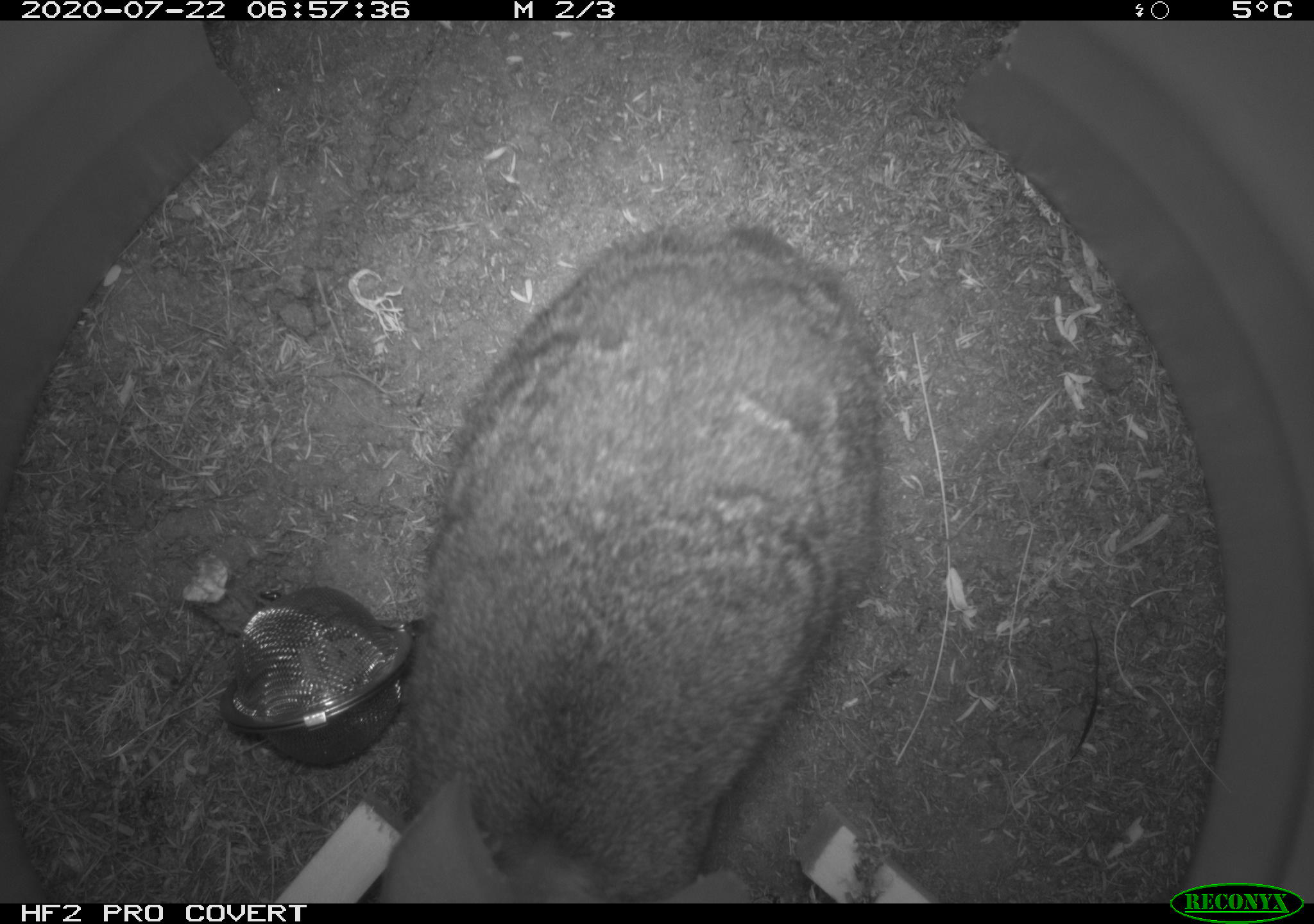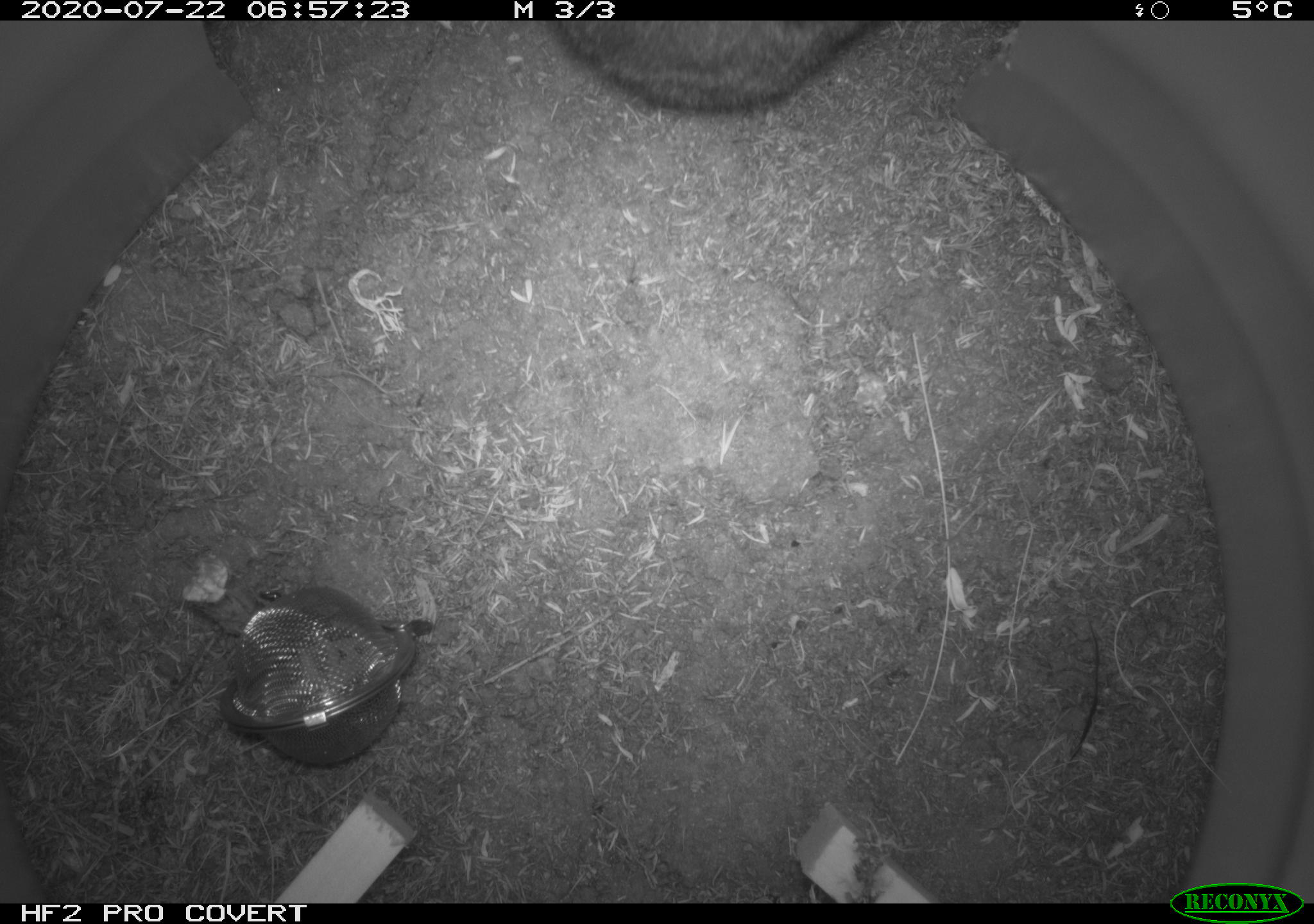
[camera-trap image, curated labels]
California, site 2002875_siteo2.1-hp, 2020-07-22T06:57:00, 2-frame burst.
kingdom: Animalia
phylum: Chordata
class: Mammalia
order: Lagomorpha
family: Leporidae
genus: Sylvilagus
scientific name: Sylvilagus bachmani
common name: brush rabbit